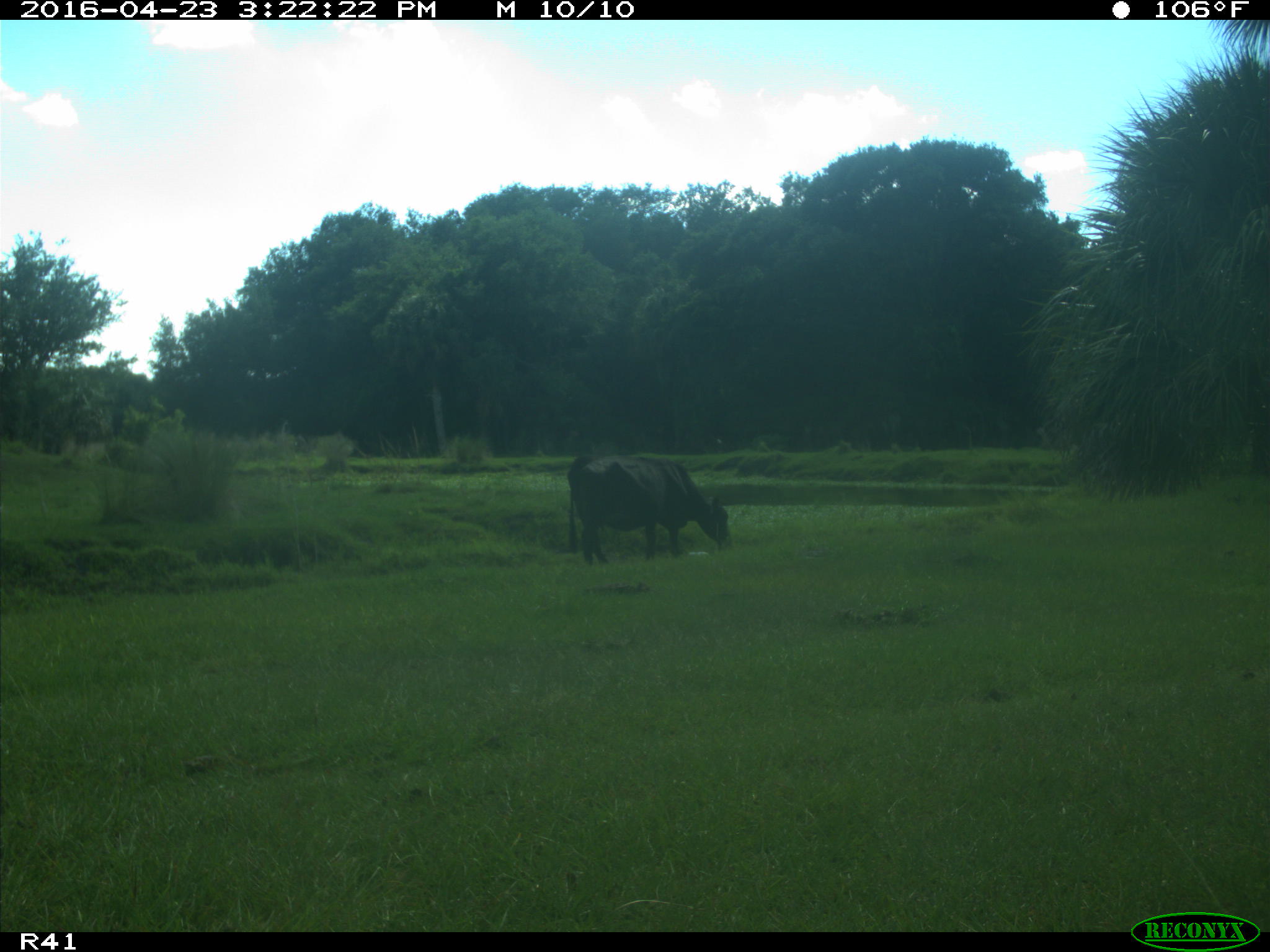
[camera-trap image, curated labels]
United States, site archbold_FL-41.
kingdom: Animalia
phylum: Chordata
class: Mammalia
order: Artiodactyla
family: Bovidae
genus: Bos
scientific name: Bos taurus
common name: domestic cow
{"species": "Bos taurus (domestic cow)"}